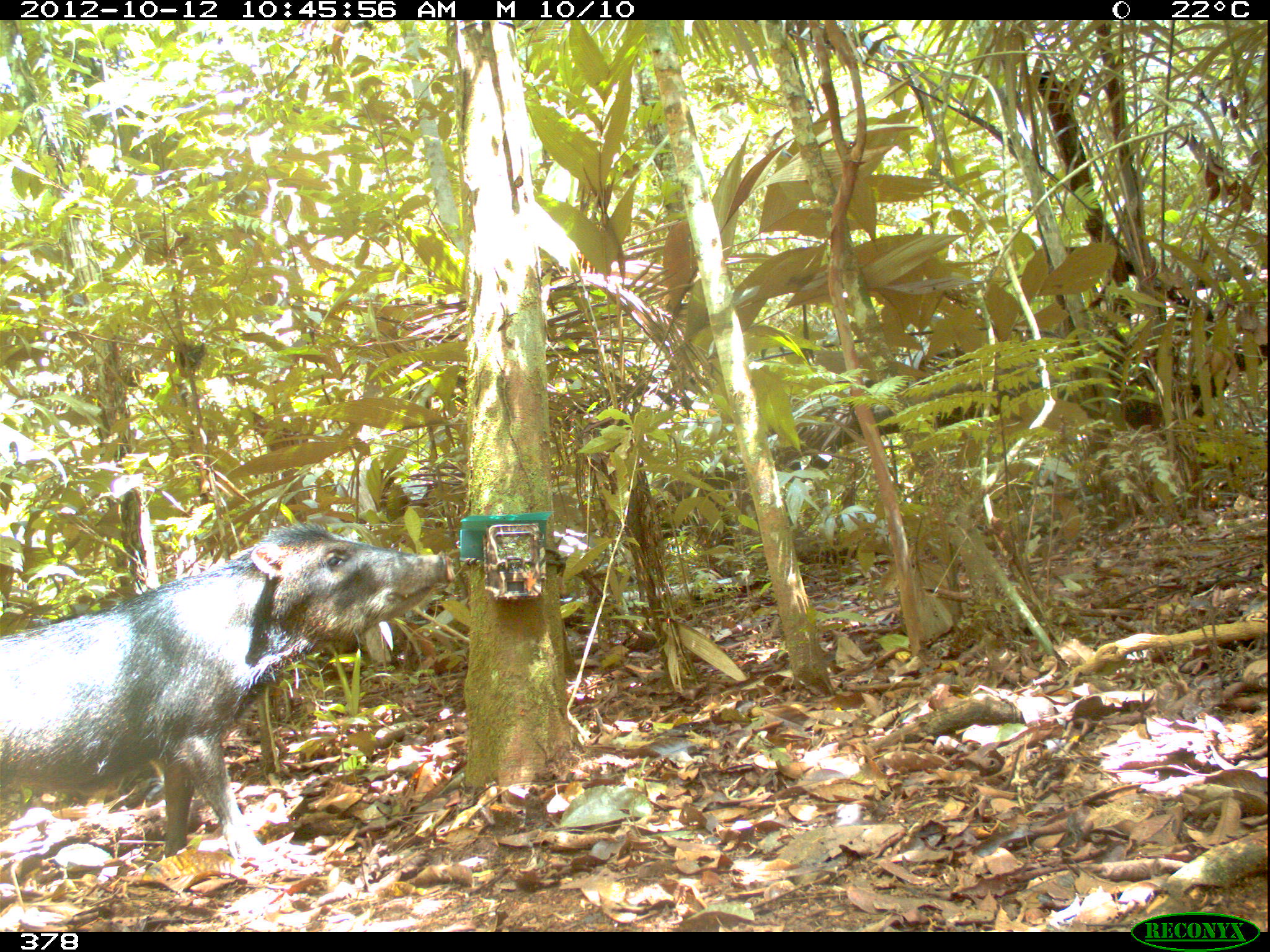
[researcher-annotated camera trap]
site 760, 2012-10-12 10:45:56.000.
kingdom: Animalia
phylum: Chordata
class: Mammalia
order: Artiodactyla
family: Tayassuidae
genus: Tayassu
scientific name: Tayassu pecari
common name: white-lipped peccary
Tayassu pecari (white-lipped peccary).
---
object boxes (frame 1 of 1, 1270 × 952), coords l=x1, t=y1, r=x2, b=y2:
tayassu pecari: l=0, t=520, r=456, b=861